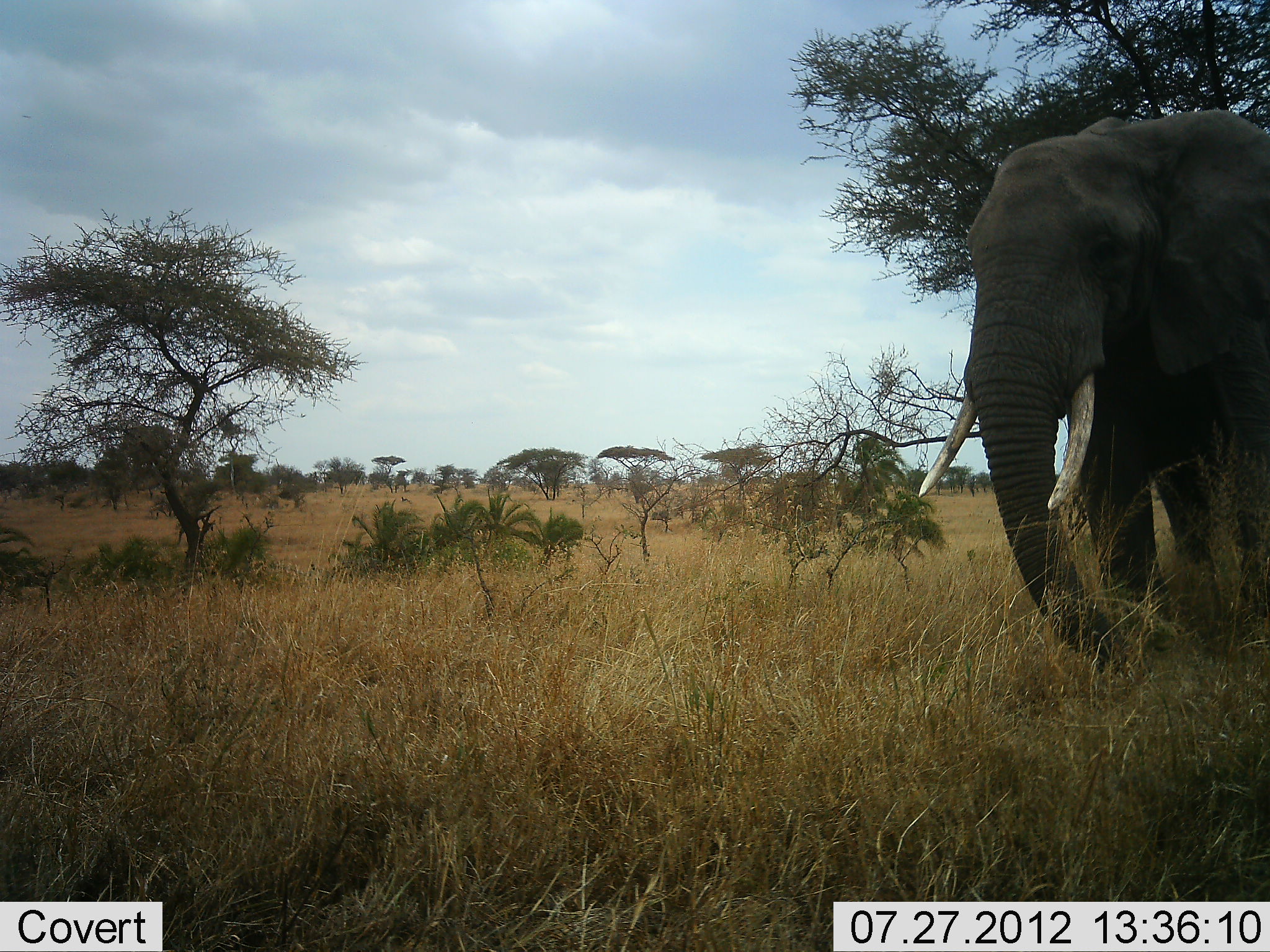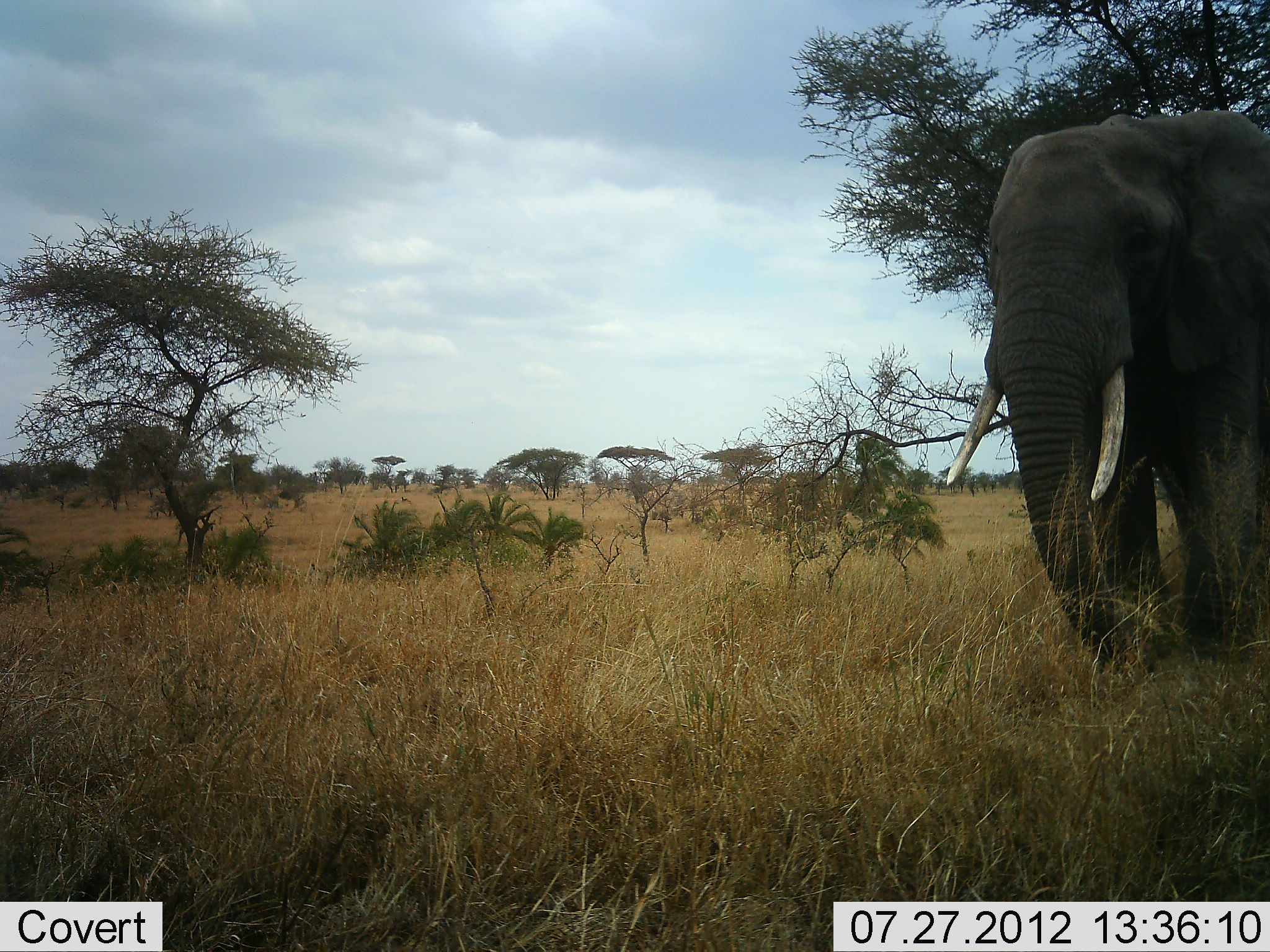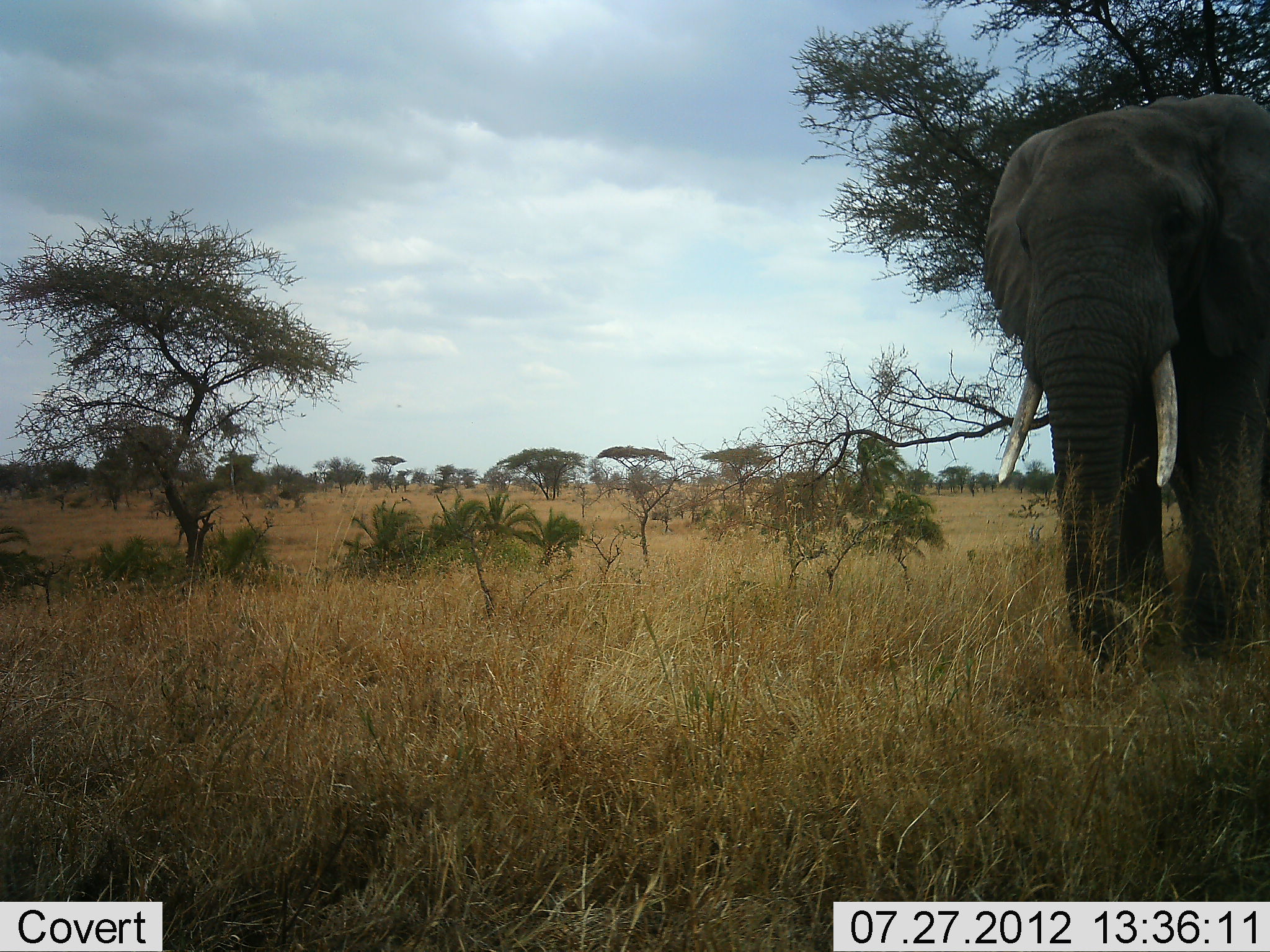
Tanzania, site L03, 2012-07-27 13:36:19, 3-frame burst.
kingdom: Animalia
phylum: Chordata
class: Mammalia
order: Proboscidea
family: Elephantidae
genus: Loxodonta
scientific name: Loxodonta africana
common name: african bush elephant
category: elephant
Elephant (african bush elephant) (Loxodonta africana), count 1. Behavior (volunteer vote fractions): standing 80%, resting 0%, moving 20%, interacting 0%. Young present (vote fraction): 0%. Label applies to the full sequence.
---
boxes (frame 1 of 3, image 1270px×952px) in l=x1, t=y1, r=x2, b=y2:
animal: l=918, t=110, r=1270, b=668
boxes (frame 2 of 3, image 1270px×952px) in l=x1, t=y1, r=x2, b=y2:
animal: l=946, t=109, r=1270, b=673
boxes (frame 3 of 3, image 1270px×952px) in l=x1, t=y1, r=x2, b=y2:
animal: l=981, t=94, r=1270, b=680